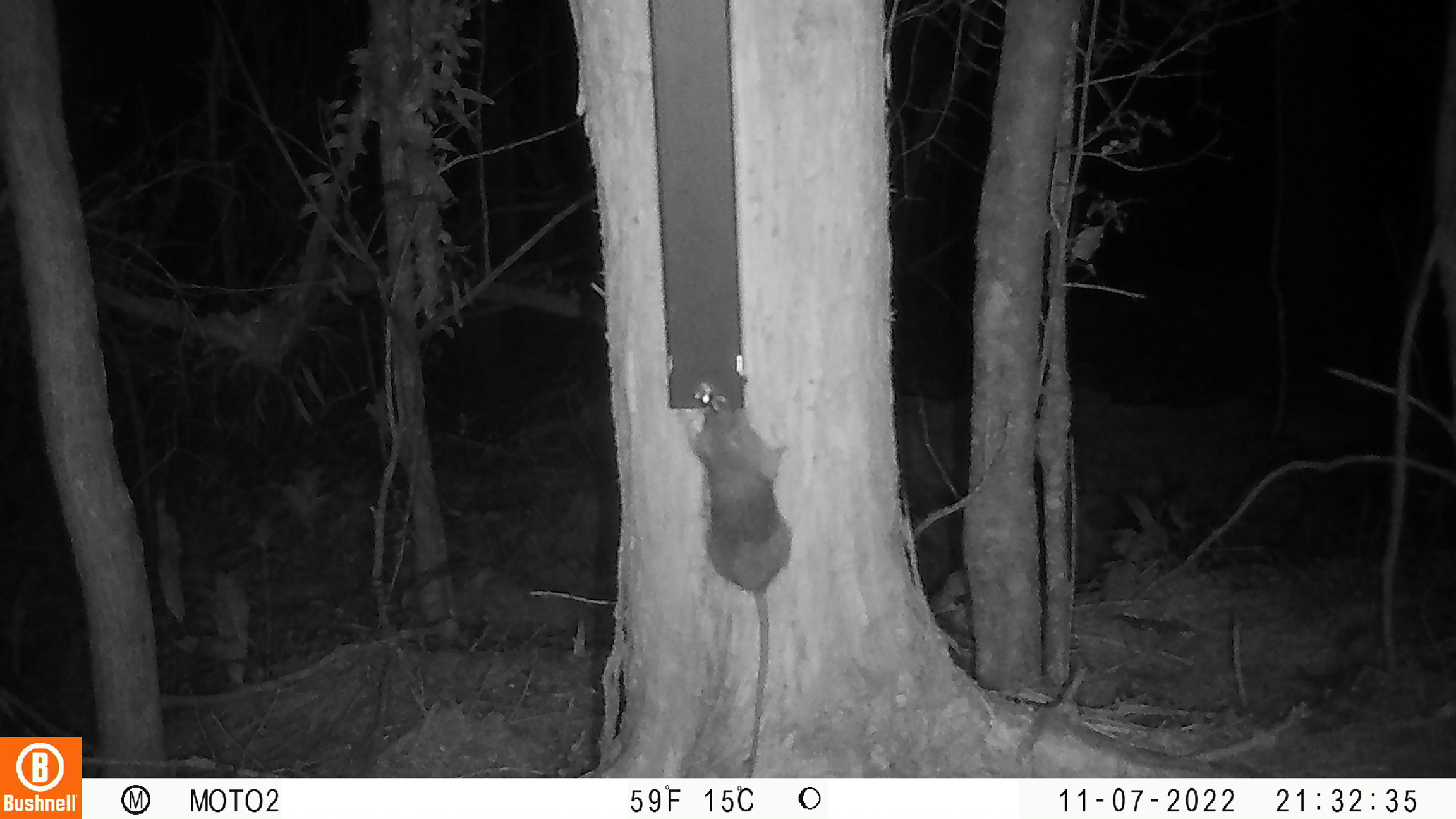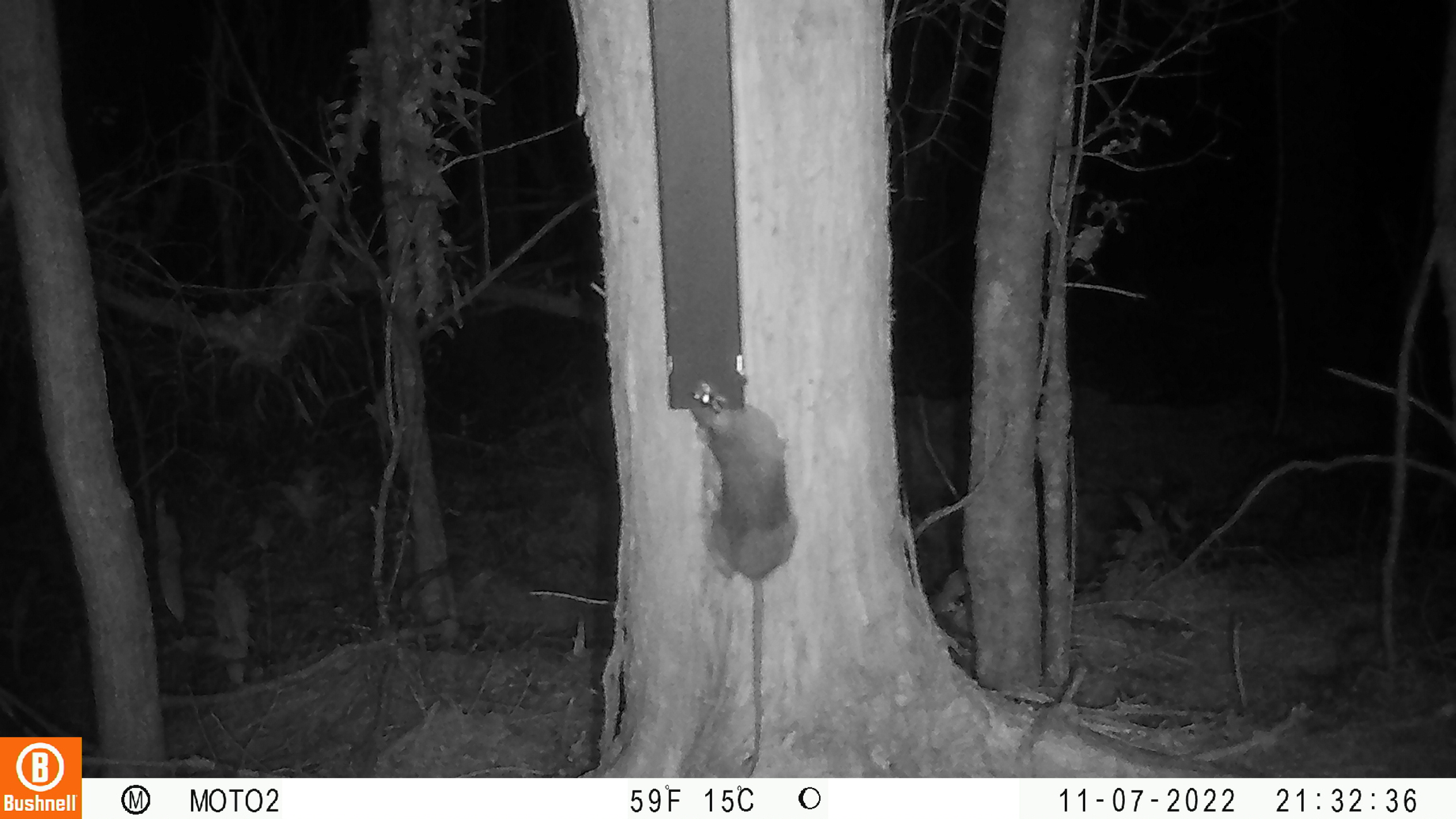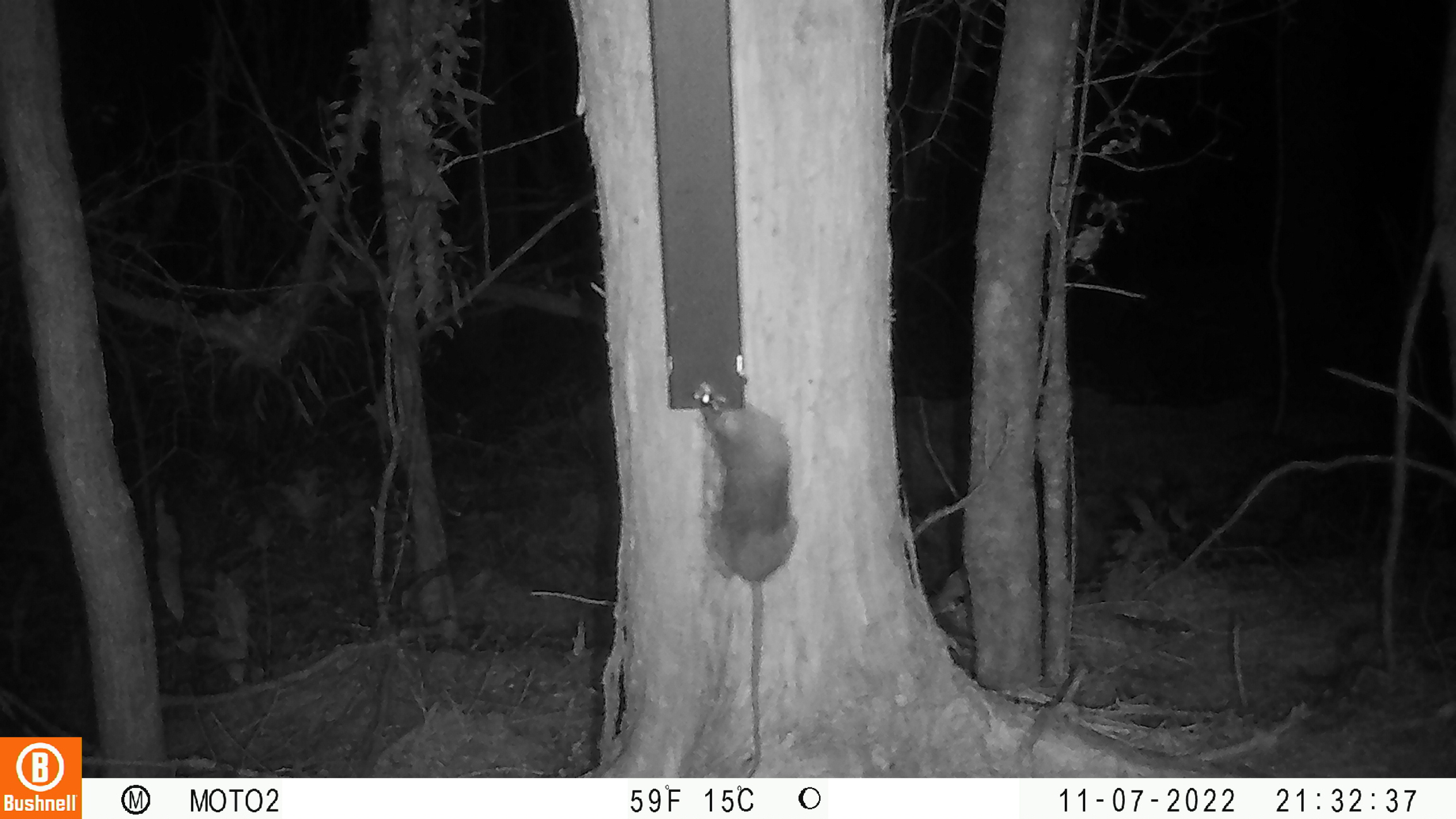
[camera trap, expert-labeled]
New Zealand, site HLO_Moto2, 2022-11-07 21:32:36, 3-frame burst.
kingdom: Animalia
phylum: Chordata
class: Mammalia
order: Rodentia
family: Muridae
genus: Rattus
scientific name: Rattus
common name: rat